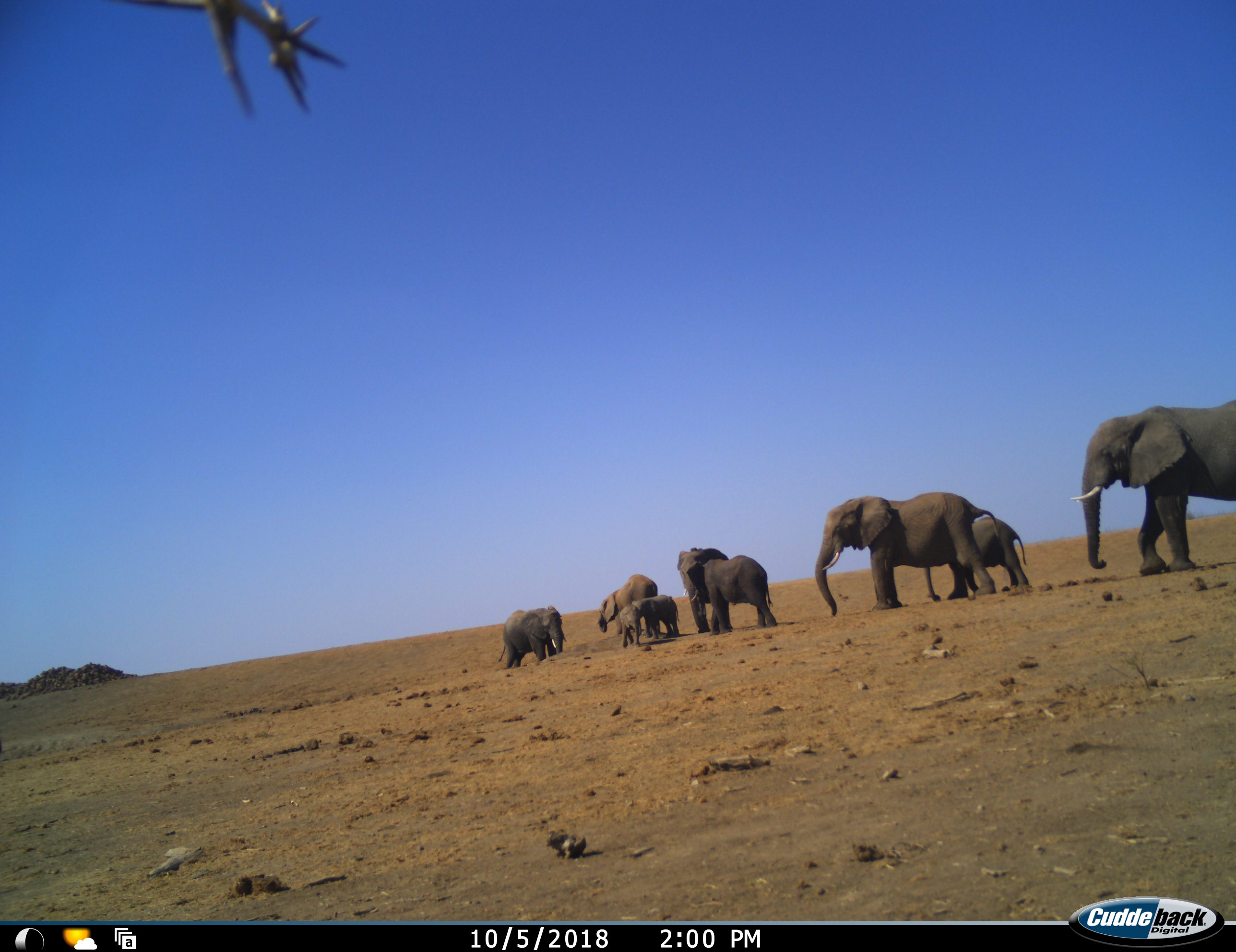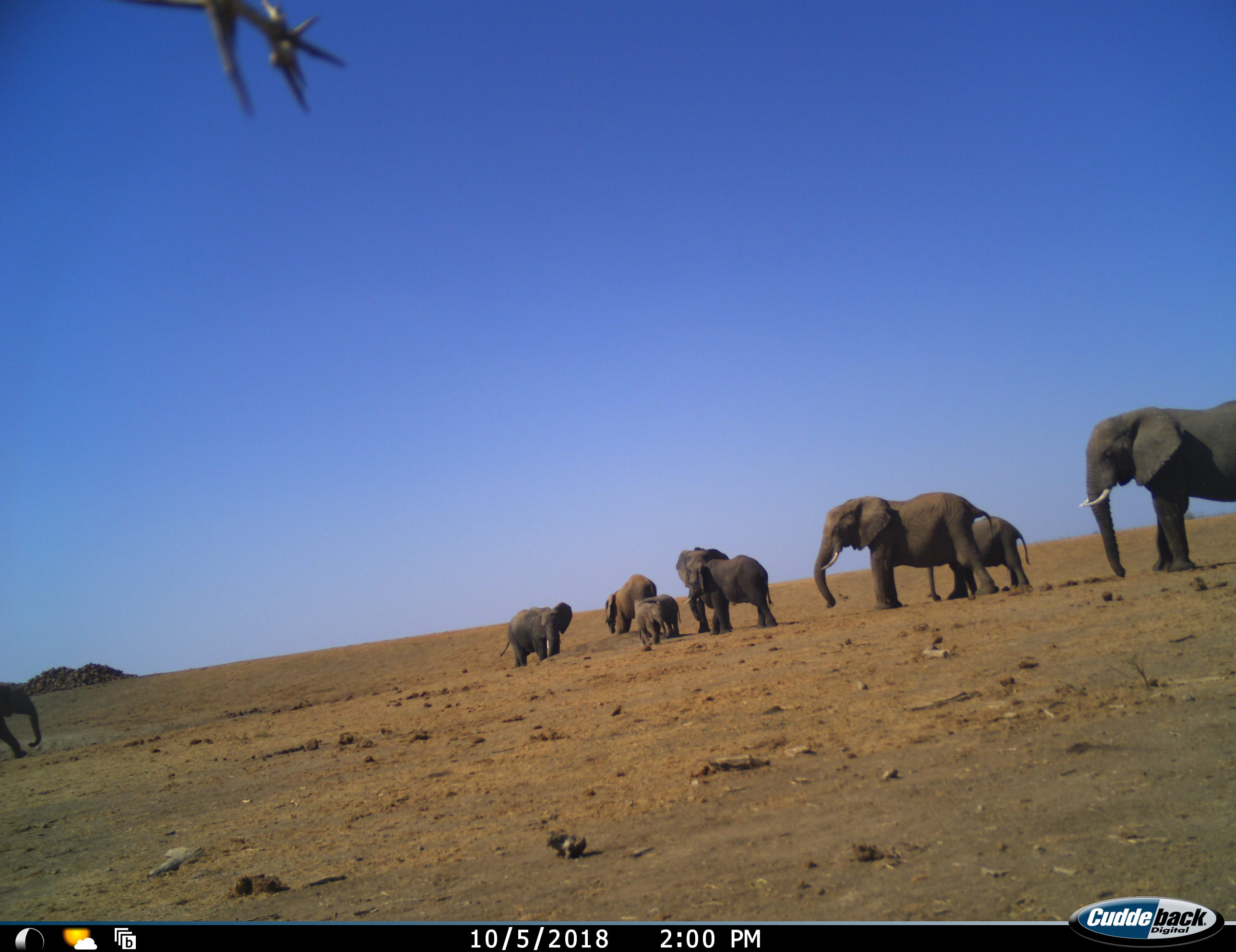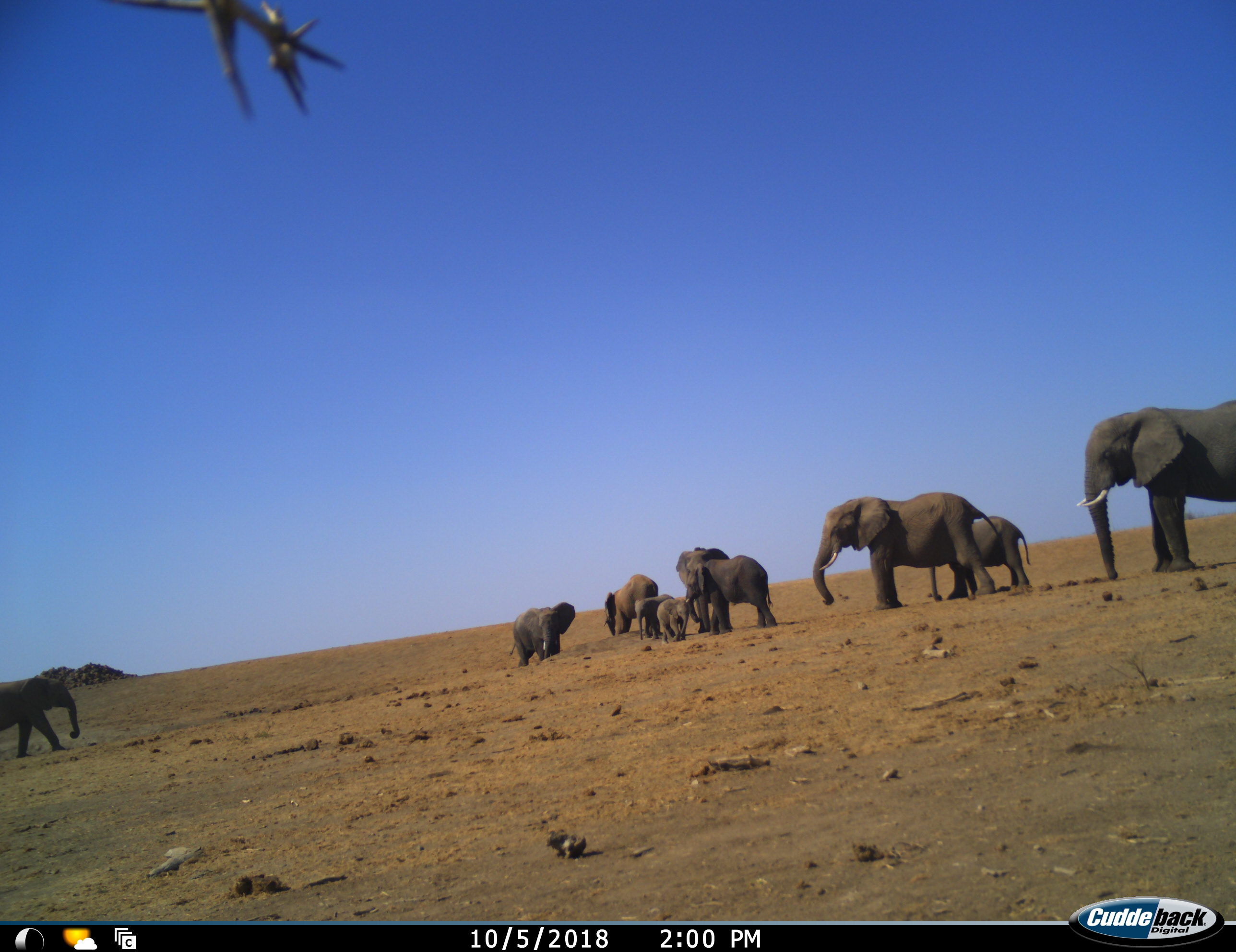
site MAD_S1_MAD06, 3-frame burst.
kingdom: Animalia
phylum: Chordata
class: Mammalia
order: Proboscidea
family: Elephantidae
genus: Loxodonta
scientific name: Loxodonta africana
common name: african bush elephant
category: elephant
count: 9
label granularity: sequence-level